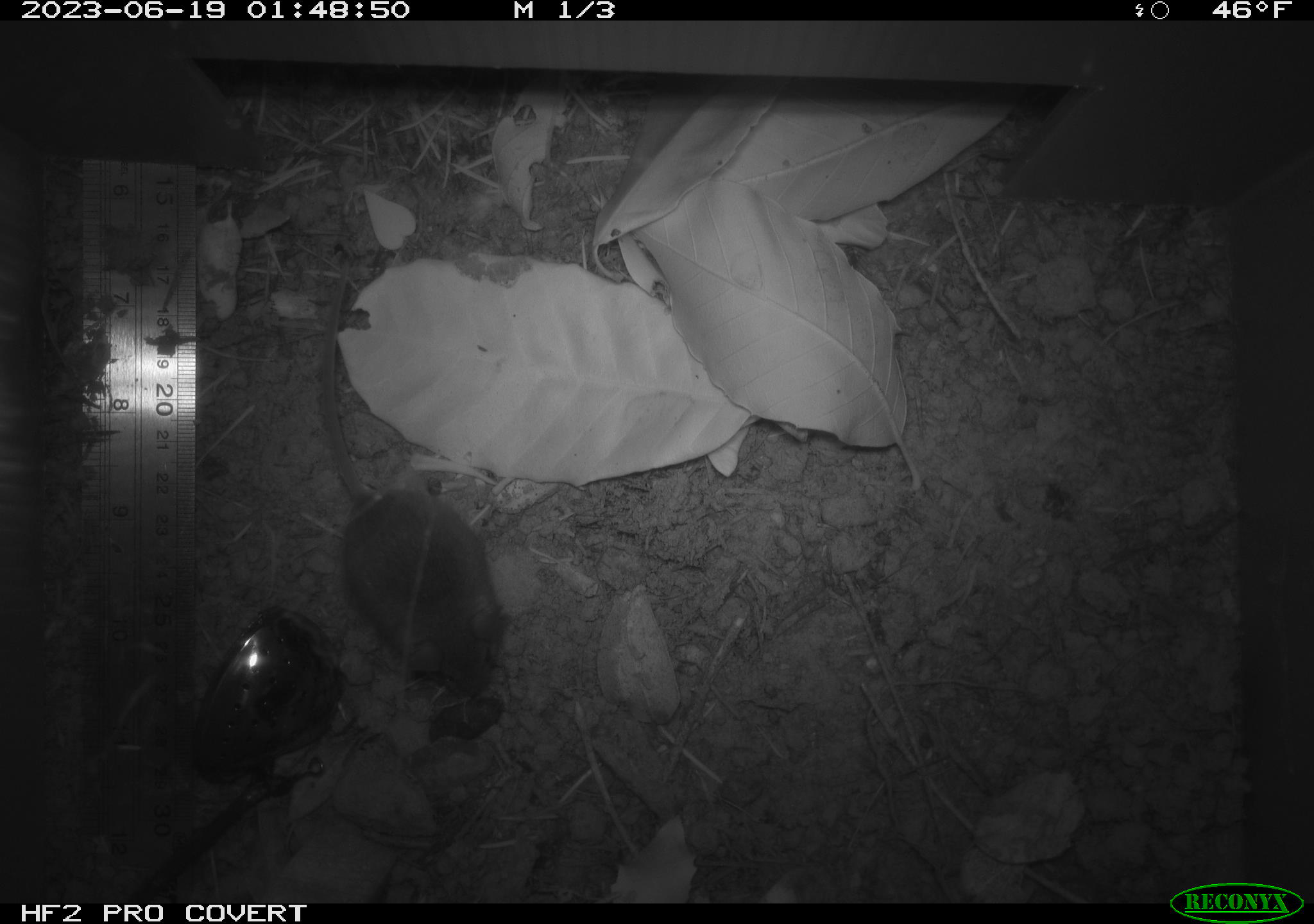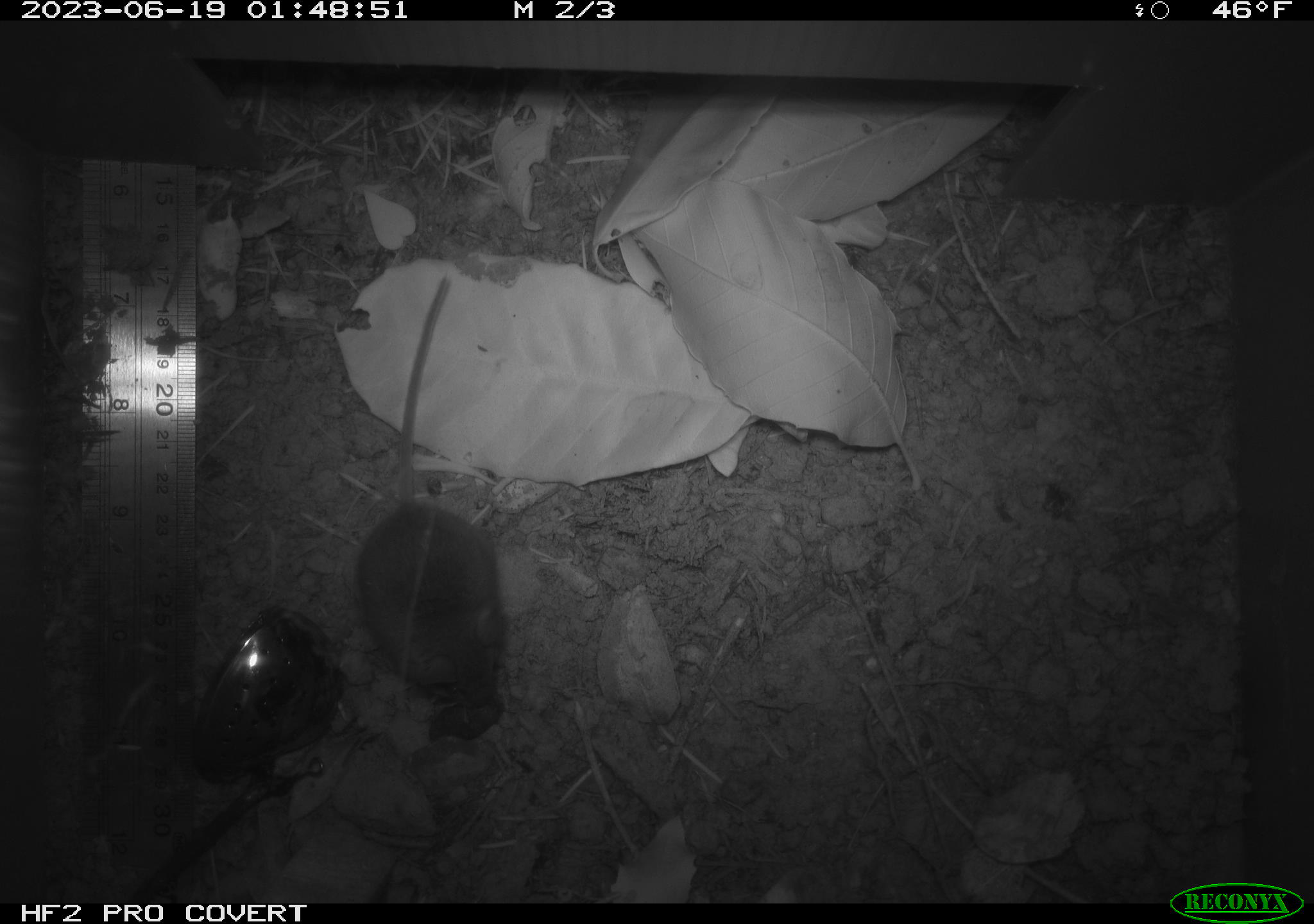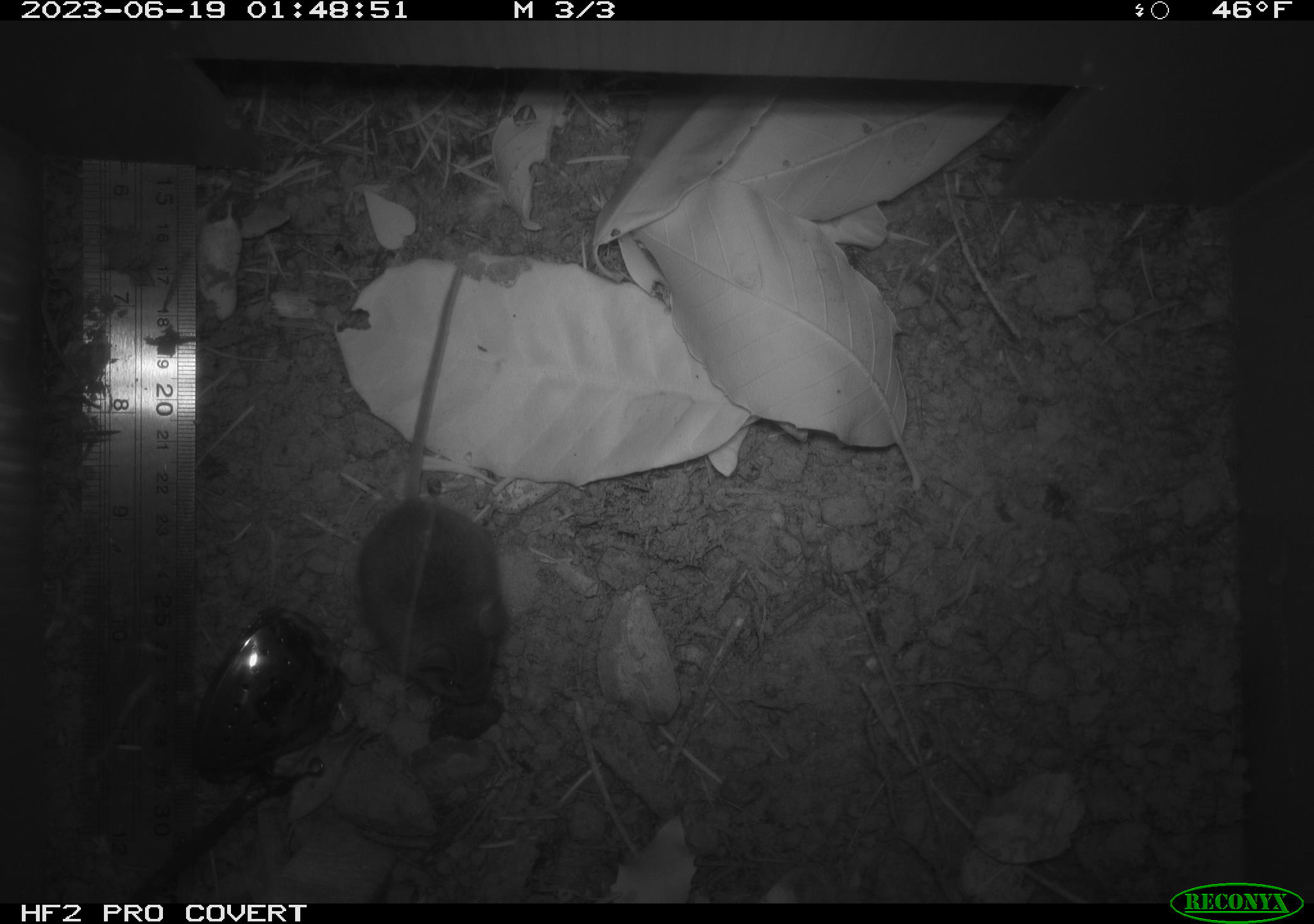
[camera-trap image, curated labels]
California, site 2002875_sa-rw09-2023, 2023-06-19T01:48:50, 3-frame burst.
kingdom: Animalia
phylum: Chordata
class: Mammalia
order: Rodentia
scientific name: Rodentia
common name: mouse species